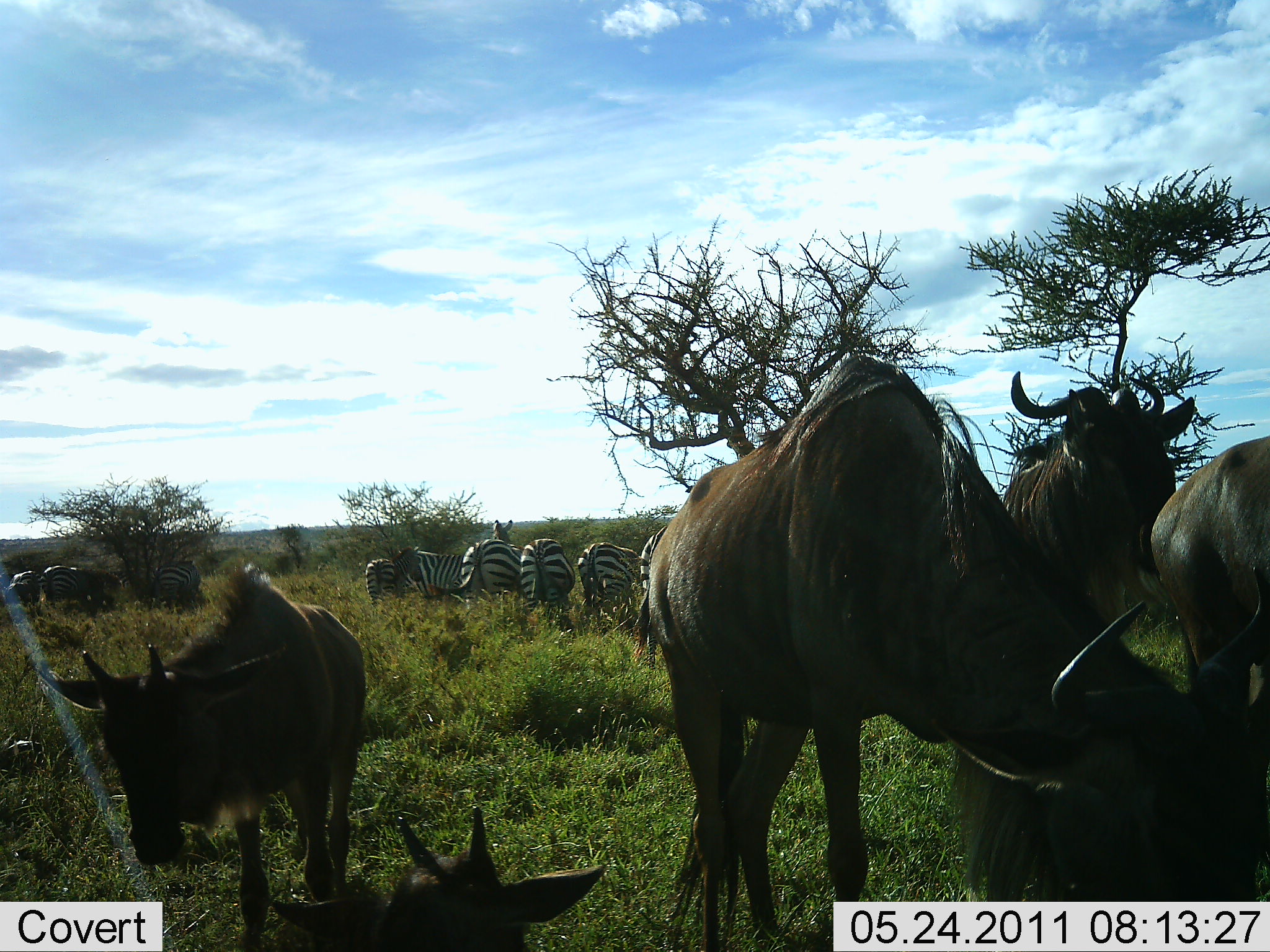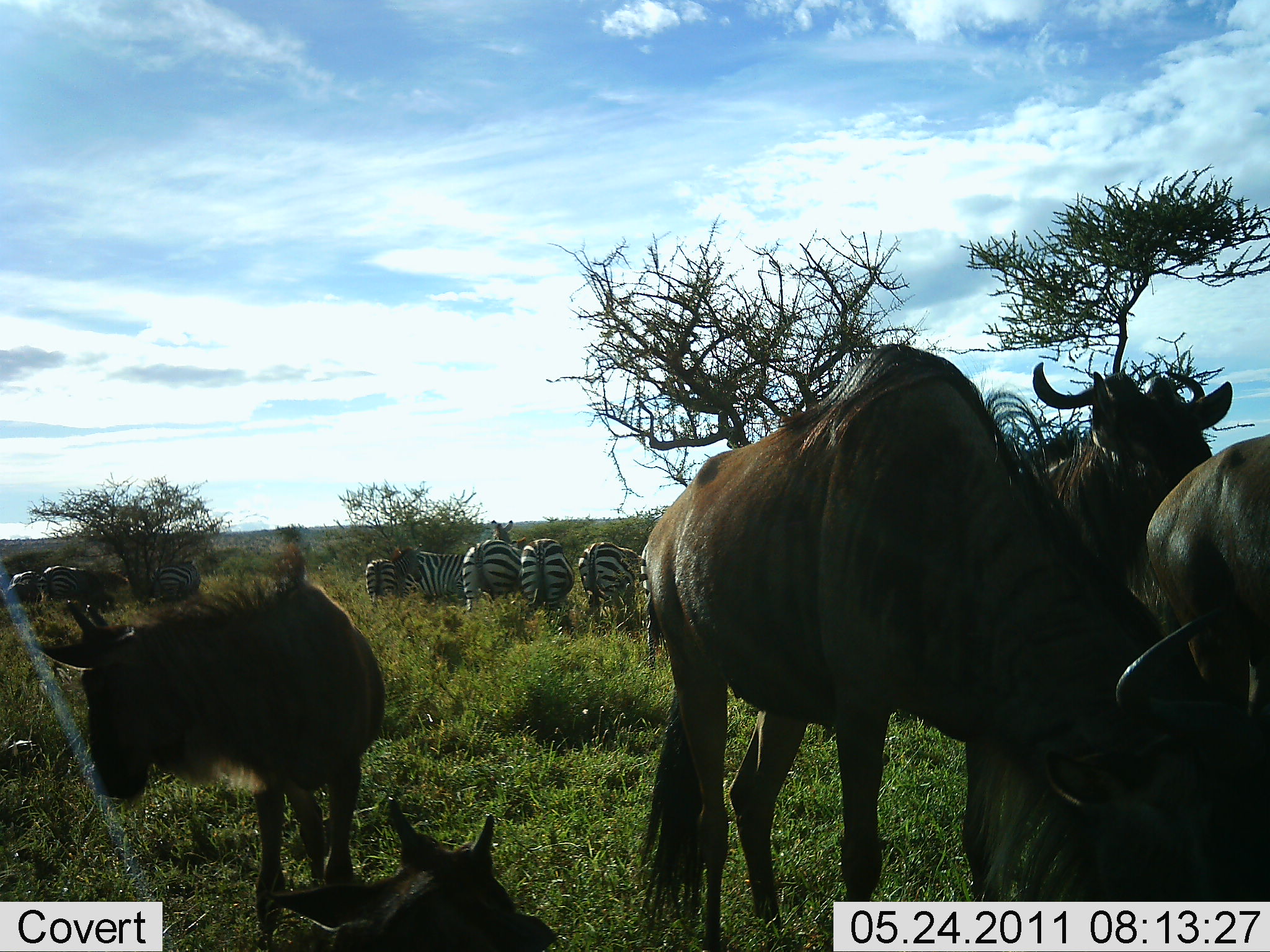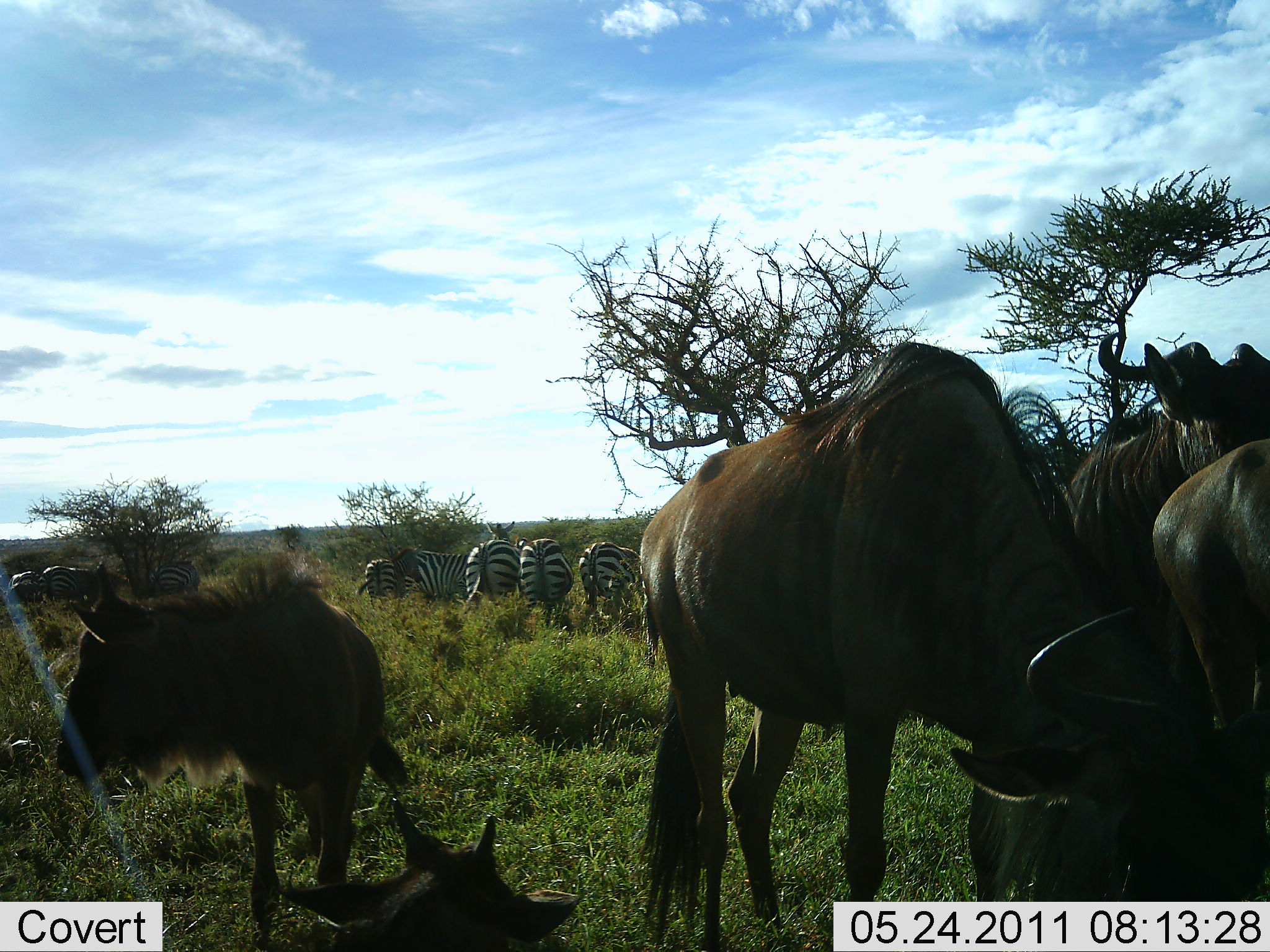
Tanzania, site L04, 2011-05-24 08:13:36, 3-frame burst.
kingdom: Animalia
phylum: Chordata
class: Mammalia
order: Artiodactyla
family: Bovidae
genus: Connochaetes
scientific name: Connochaetes taurinus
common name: blue wildebeest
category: wildebeest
Wildebeest (blue wildebeest) (Connochaetes taurinus), count 5. Behavior (volunteer vote fractions): standing 80%, resting 40%, moving 10%, interacting 0%. Young present (vote fraction): 30%. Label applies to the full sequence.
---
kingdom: Animalia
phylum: Chordata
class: Mammalia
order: Perissodactyla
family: Equidae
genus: Equus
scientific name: Equus quagga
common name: plains zebra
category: zebra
Zebra (plains zebra) (Equus quagga), count 8. Behavior (volunteer vote fractions): standing 80%, resting 0%, moving 0%, interacting 0%. Young present (vote fraction): 10%. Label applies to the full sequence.